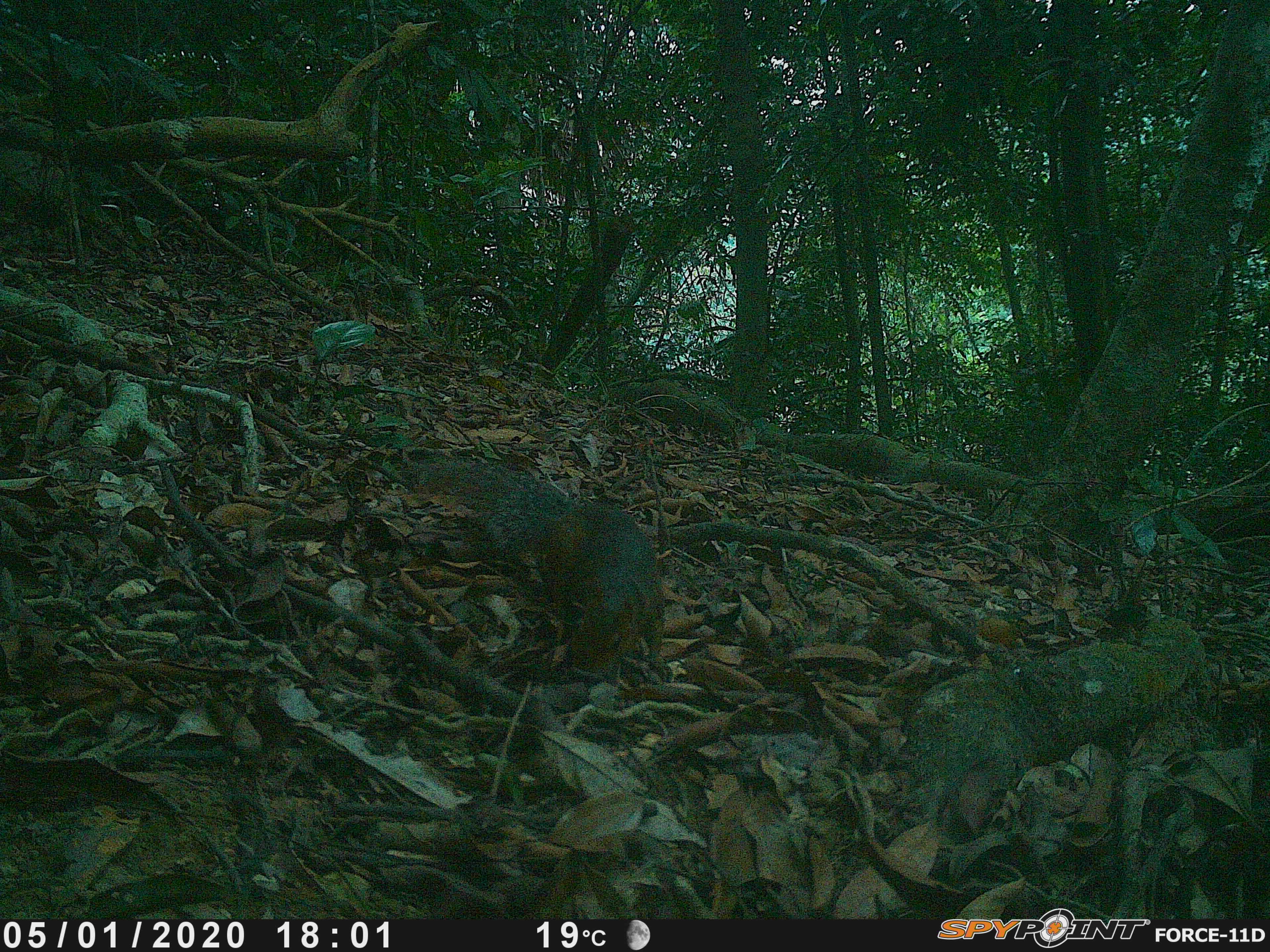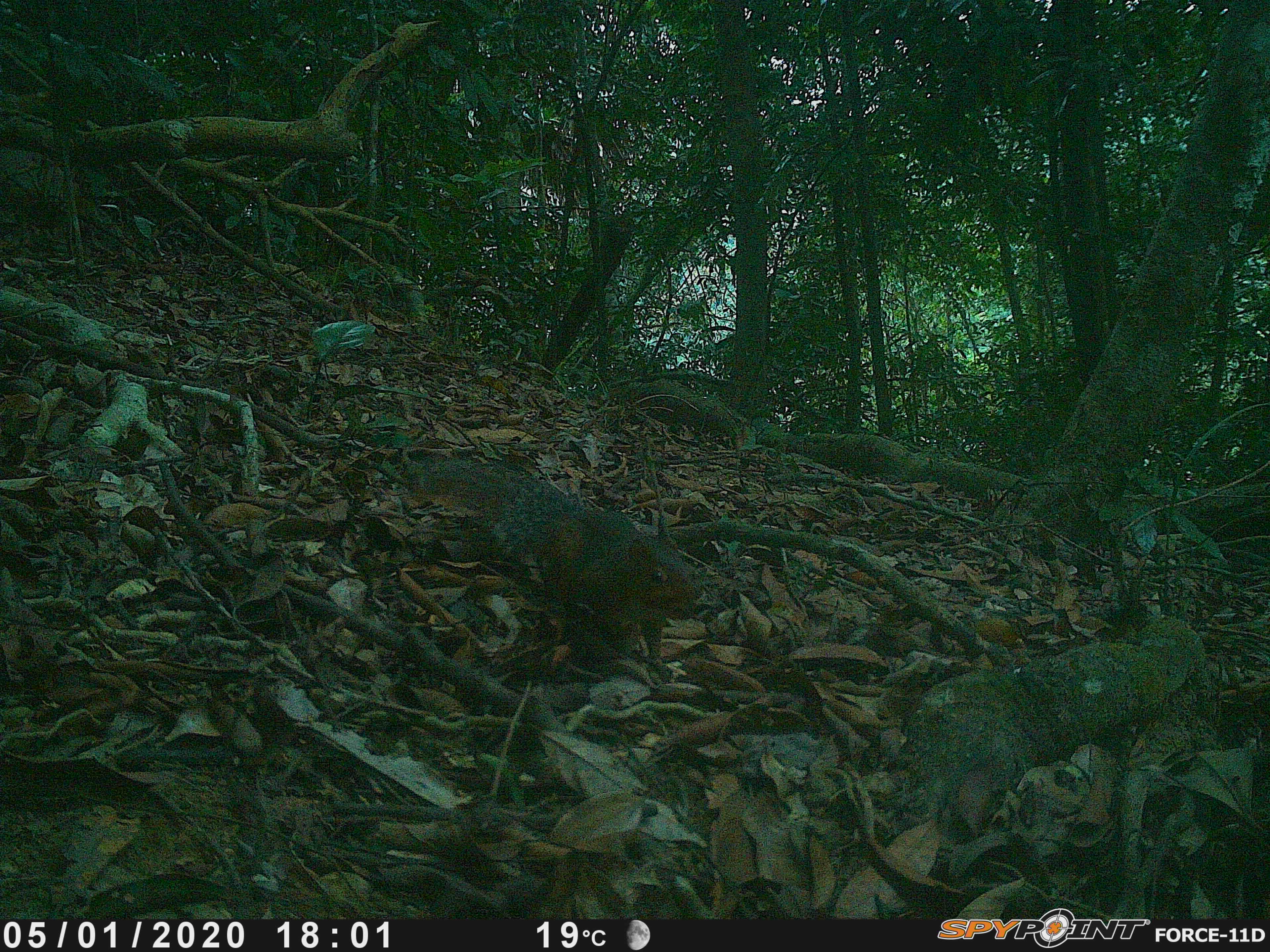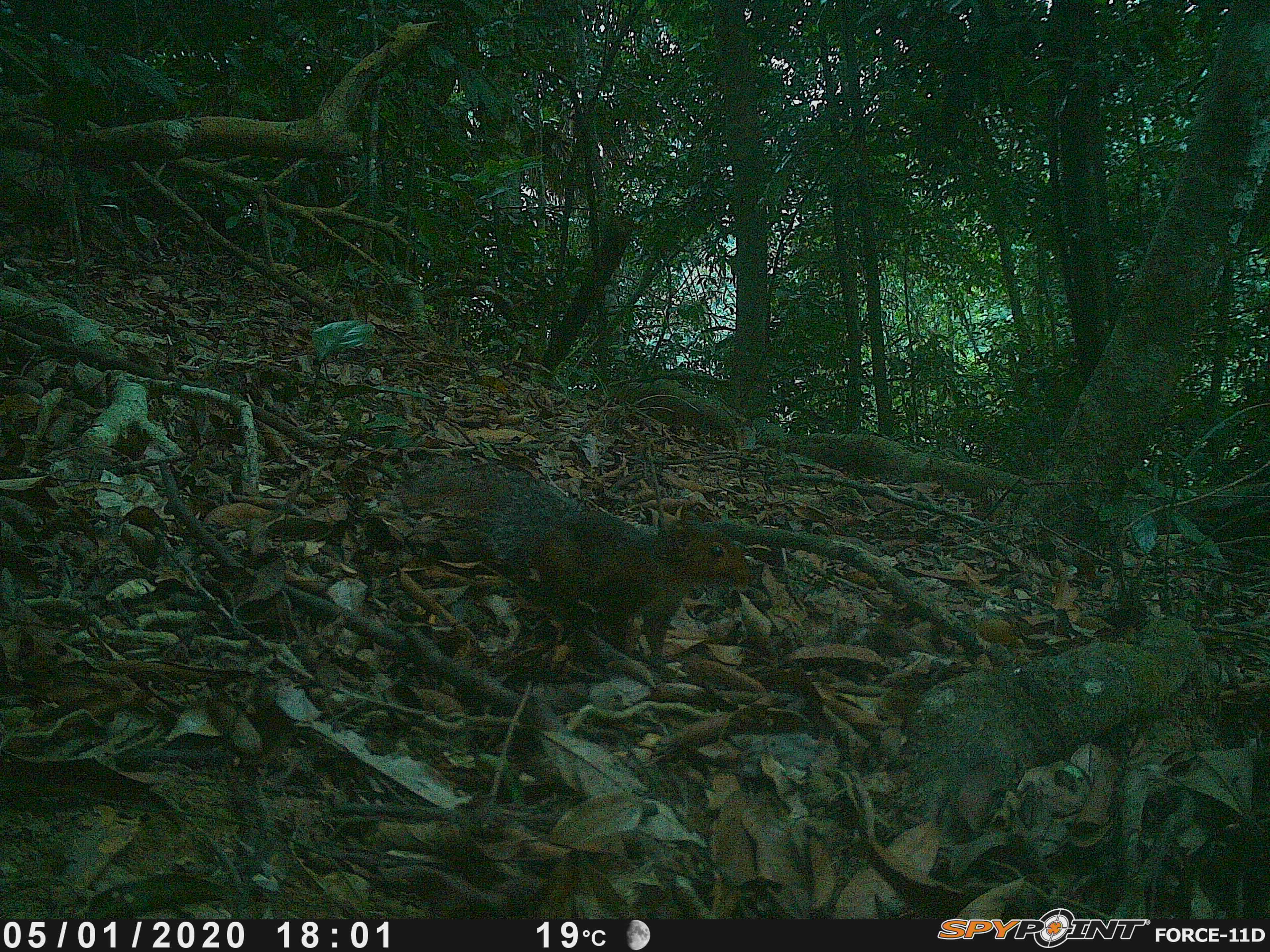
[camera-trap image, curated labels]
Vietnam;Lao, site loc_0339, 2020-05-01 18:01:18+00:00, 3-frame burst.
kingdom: Animalia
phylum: Chordata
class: Mammalia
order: Rodentia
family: Sciuridae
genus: Dremomys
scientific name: Dremomys rufigenis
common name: red-cheeked squirrel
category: red cheeked squirrel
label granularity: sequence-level